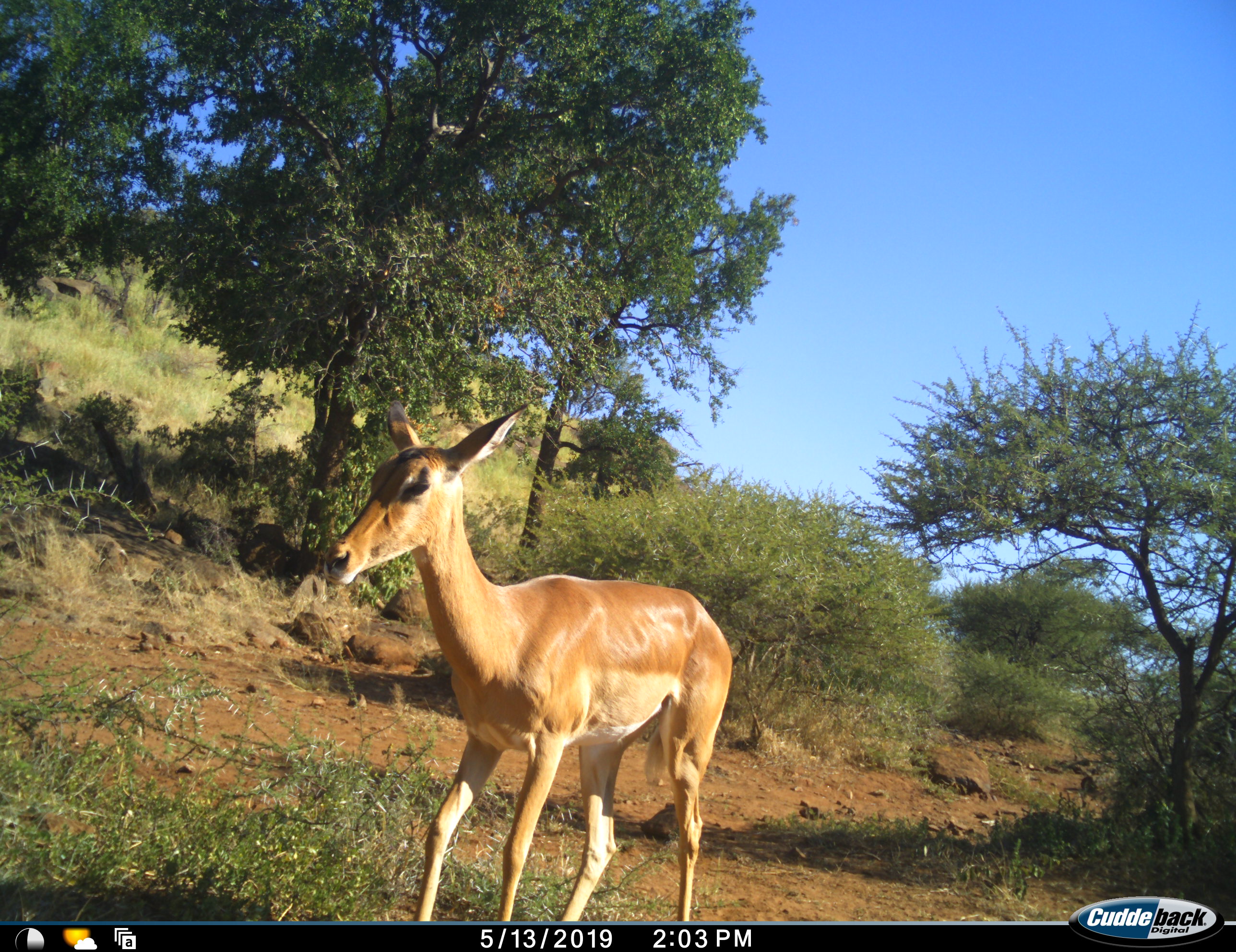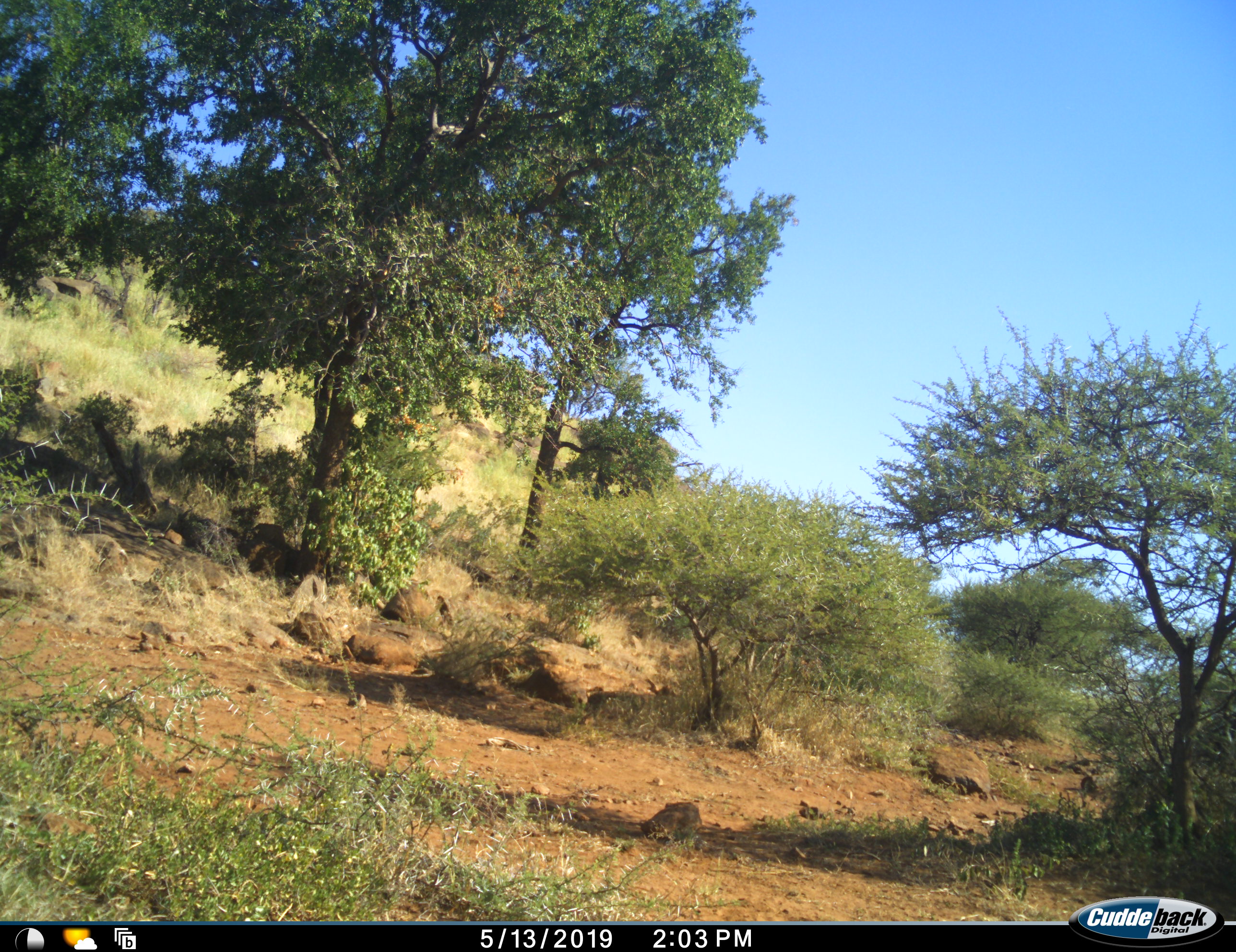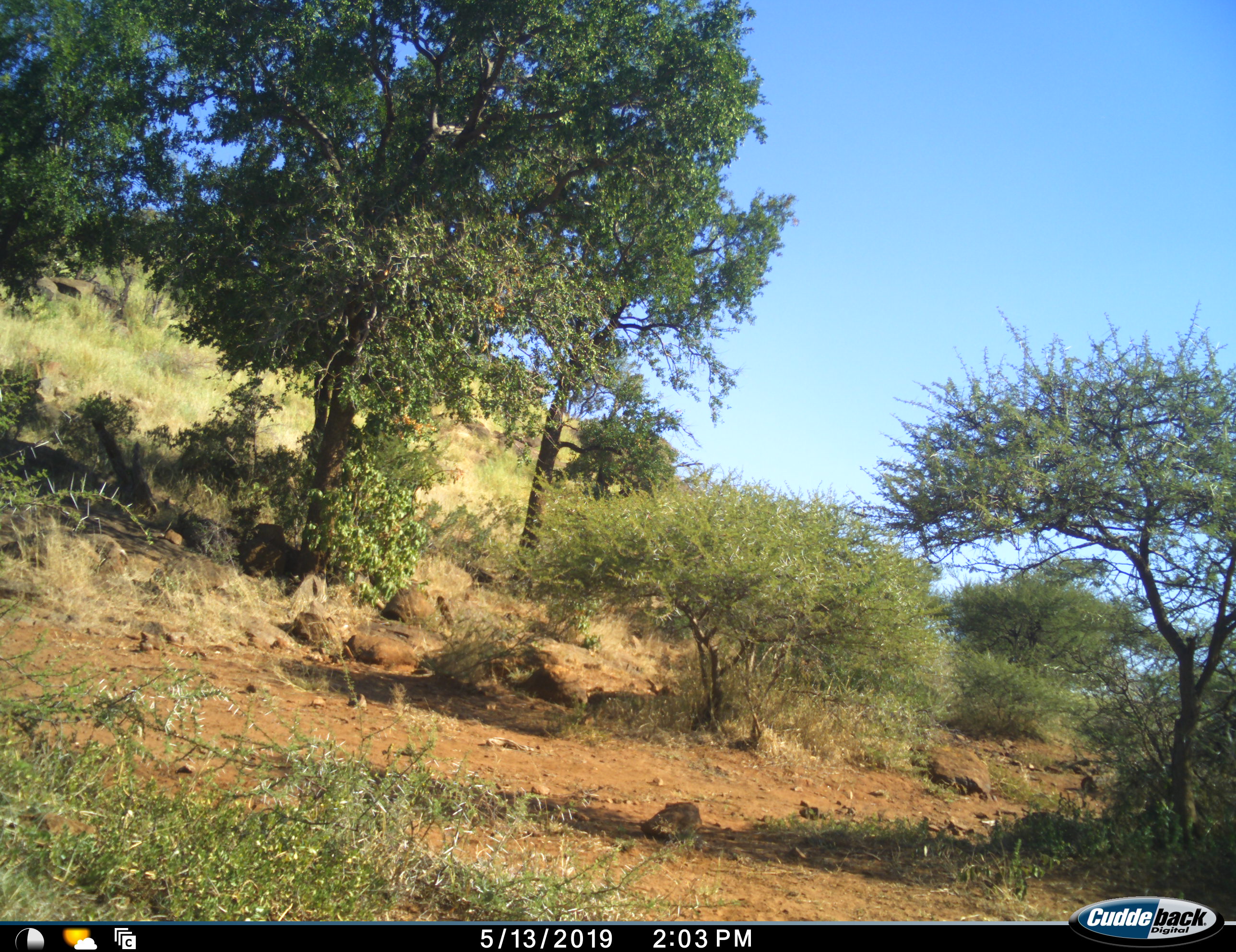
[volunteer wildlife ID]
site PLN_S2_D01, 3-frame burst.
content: unidentified animal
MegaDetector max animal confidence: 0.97